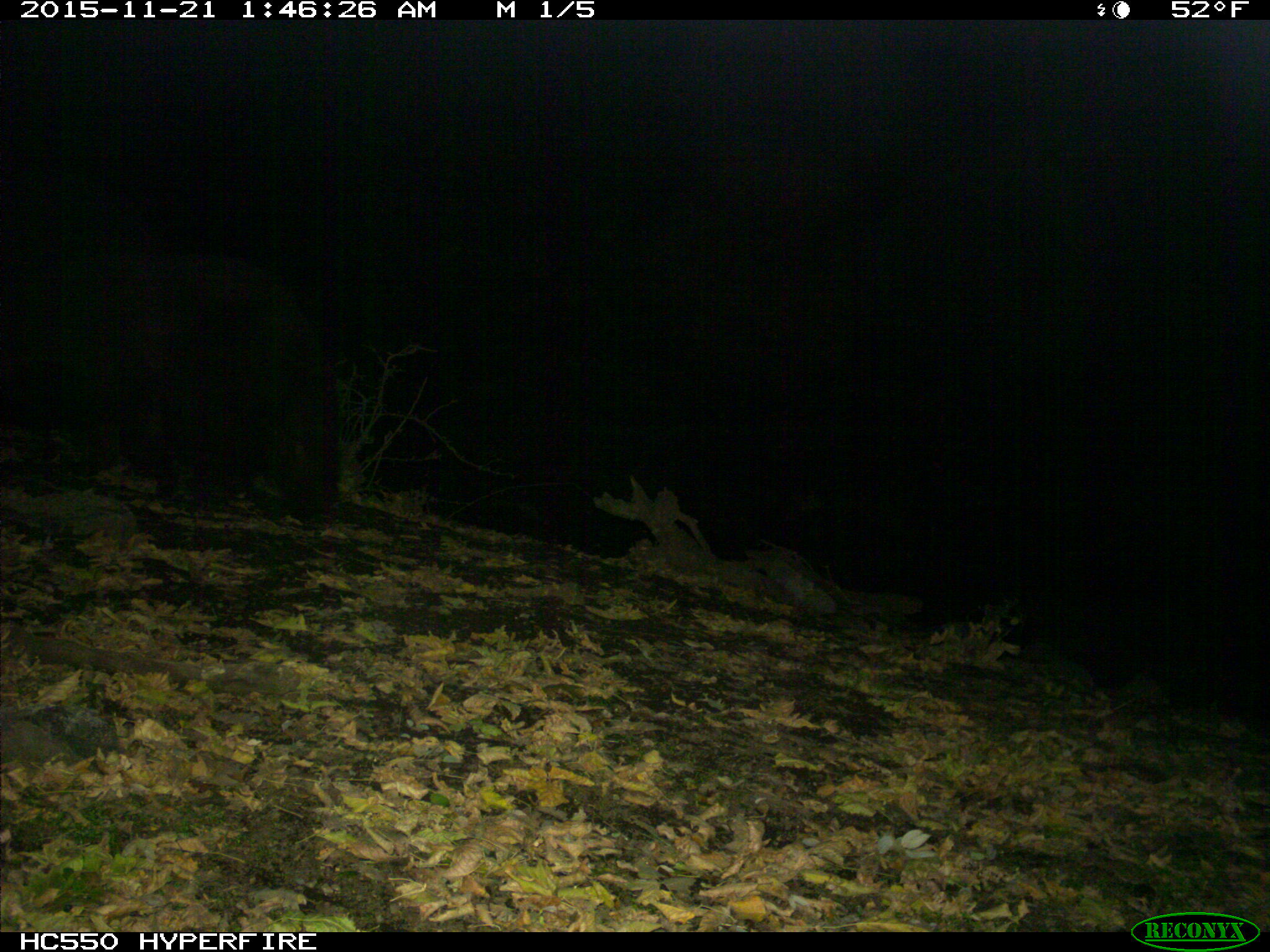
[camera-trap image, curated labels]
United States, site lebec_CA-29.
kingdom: Animalia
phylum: Chordata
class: Mammalia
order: Carnivora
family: Ursidae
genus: Ursus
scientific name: Ursus americanus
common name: american black bear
Ursus americanus (american black bear).